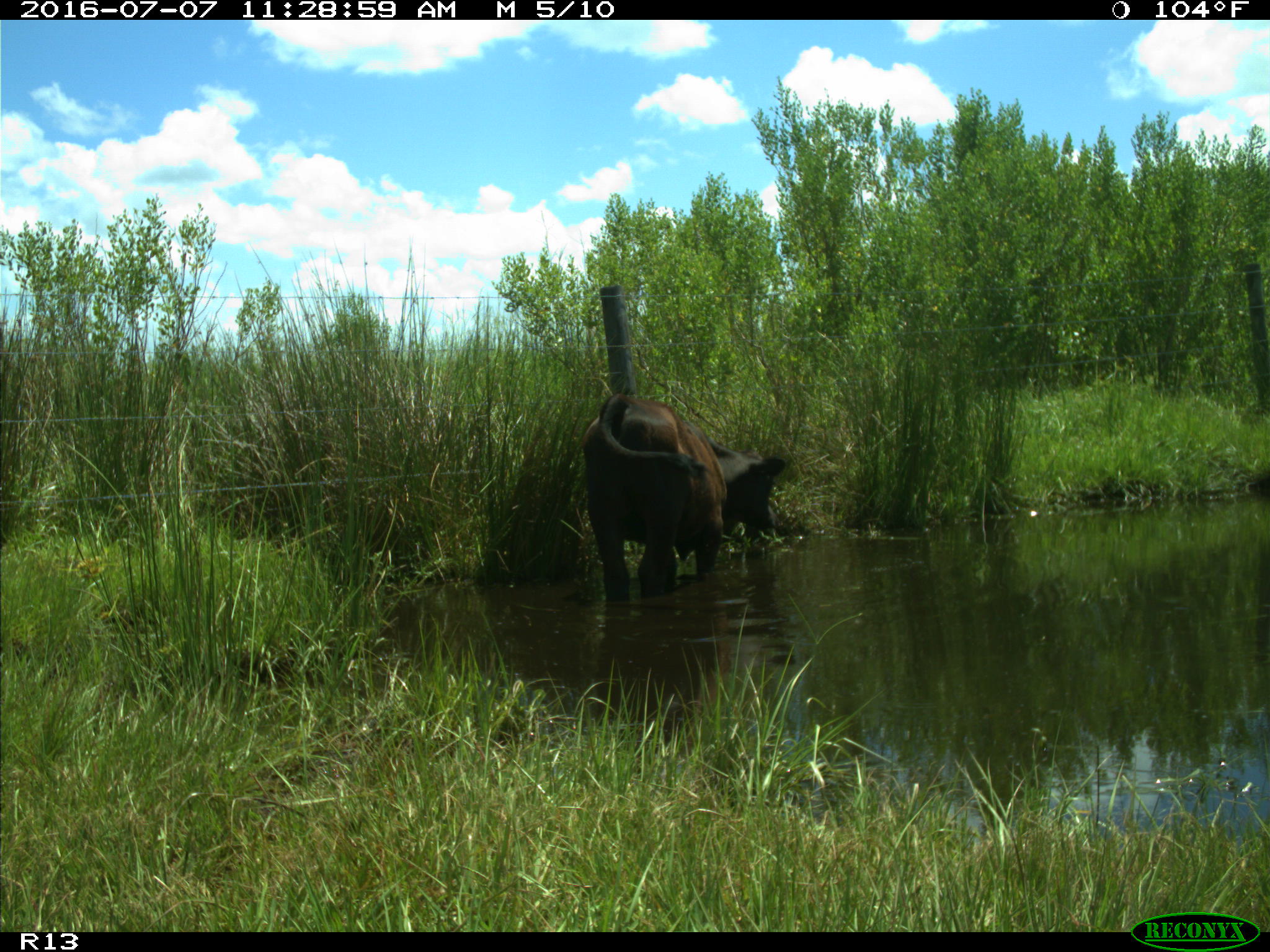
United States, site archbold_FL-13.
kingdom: Animalia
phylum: Chordata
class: Mammalia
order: Artiodactyla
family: Bovidae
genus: Bos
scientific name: Bos taurus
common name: domestic cow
Bos taurus (domestic cow).